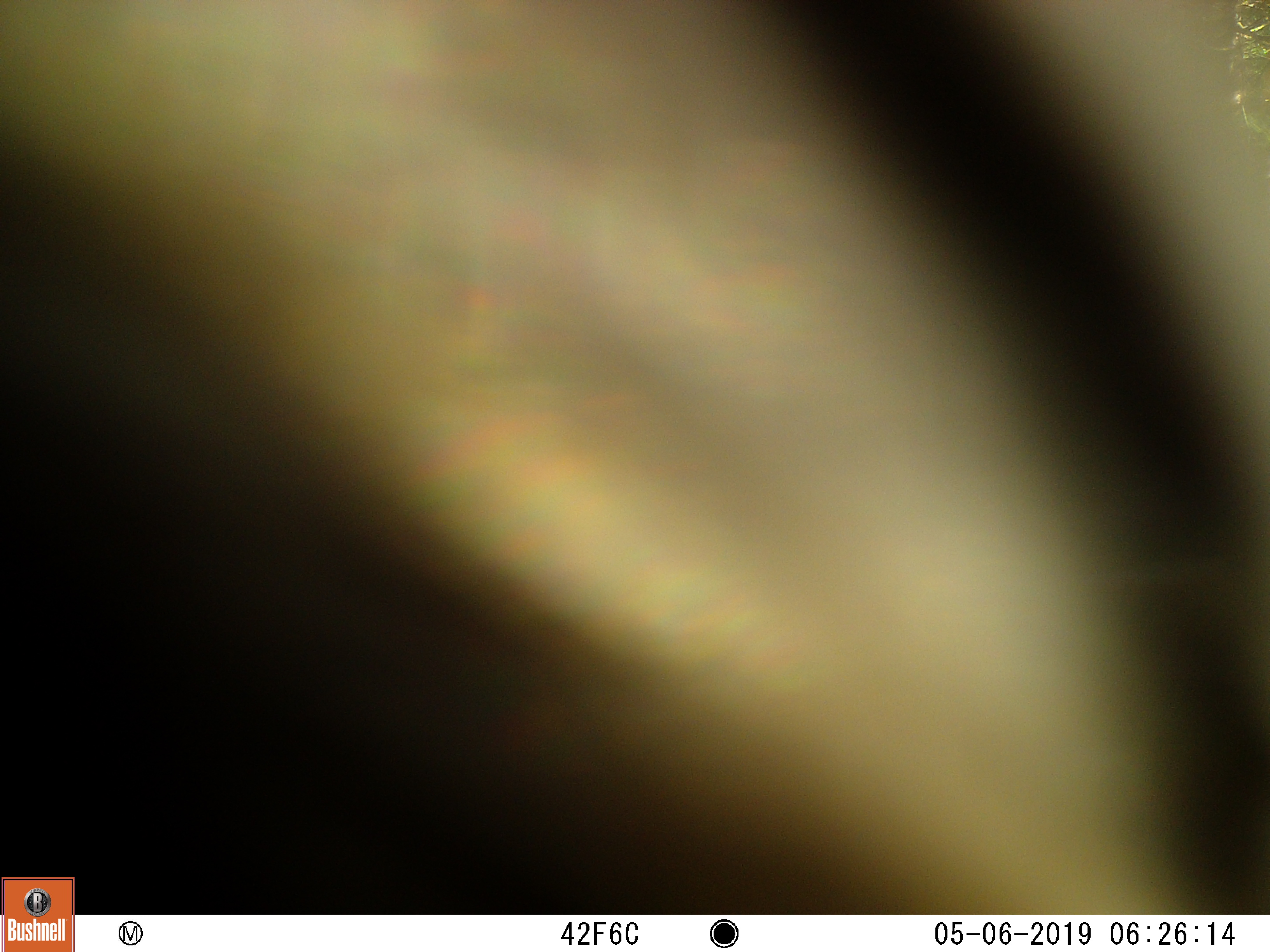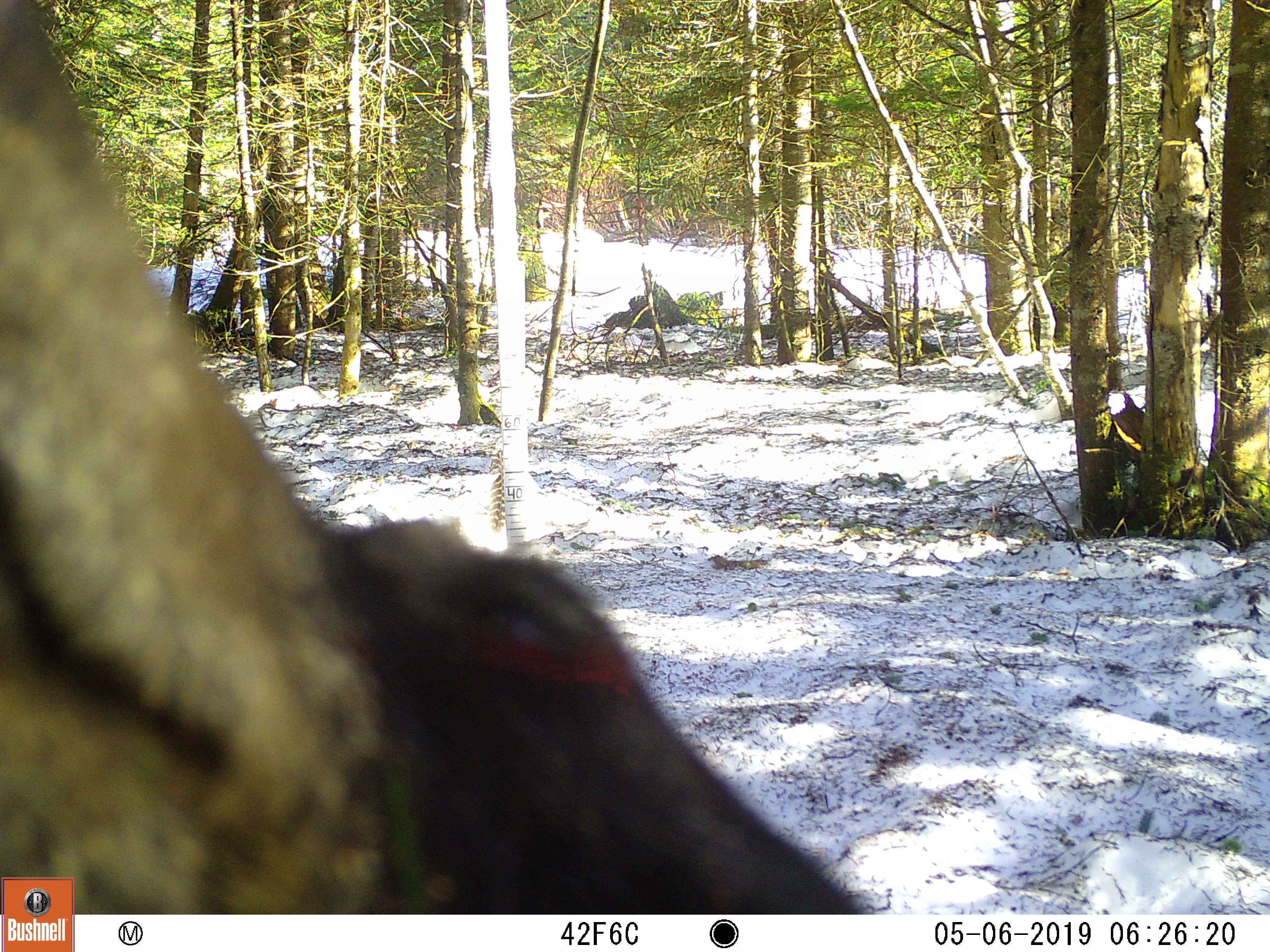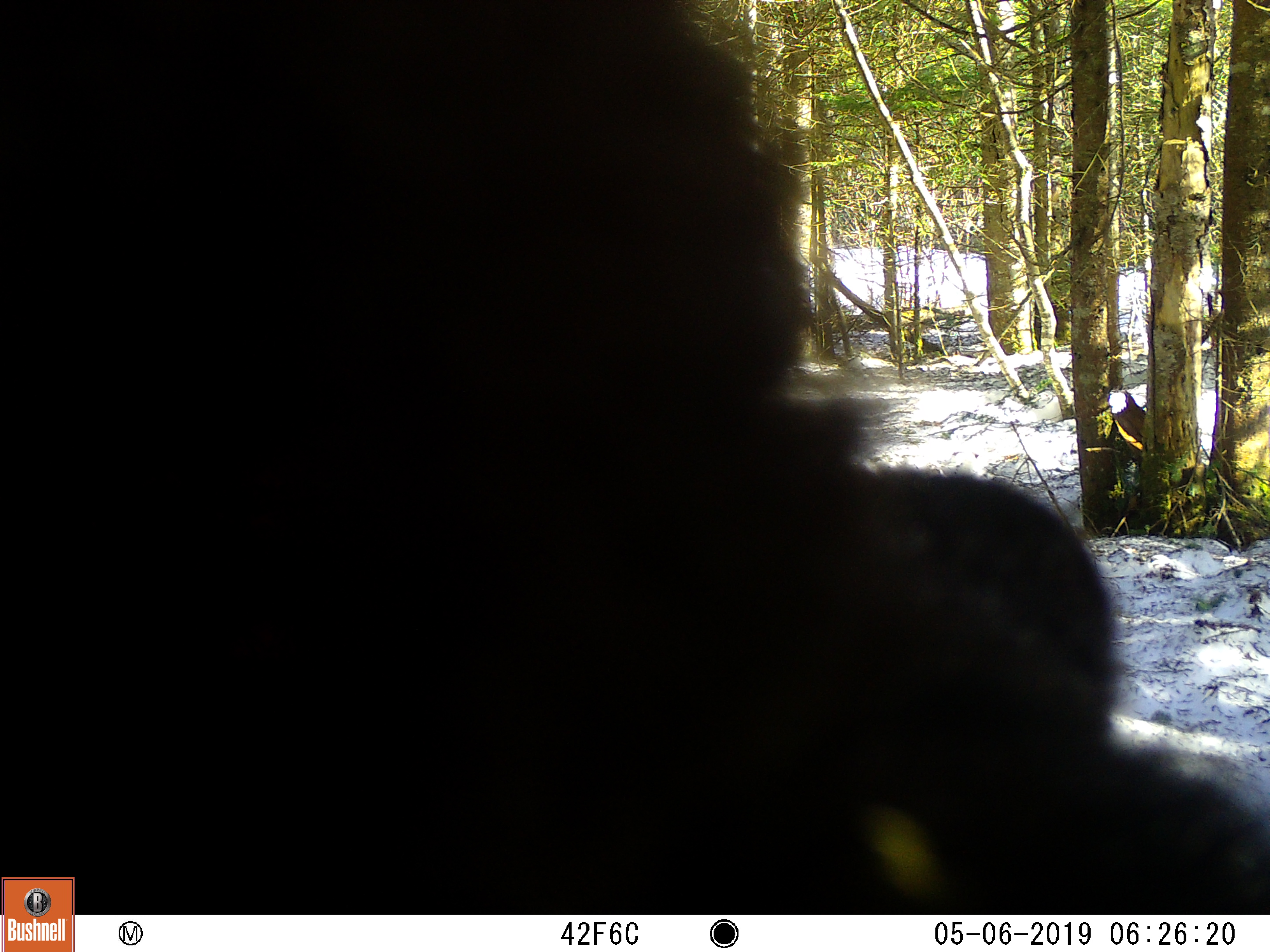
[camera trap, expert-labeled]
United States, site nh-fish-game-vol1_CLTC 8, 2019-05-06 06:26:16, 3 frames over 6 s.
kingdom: Animalia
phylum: Chordata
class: Mammalia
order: Carnivora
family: Ursidae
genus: Ursus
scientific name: Ursus americanus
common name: black bear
Black bear (Ursus americanus).